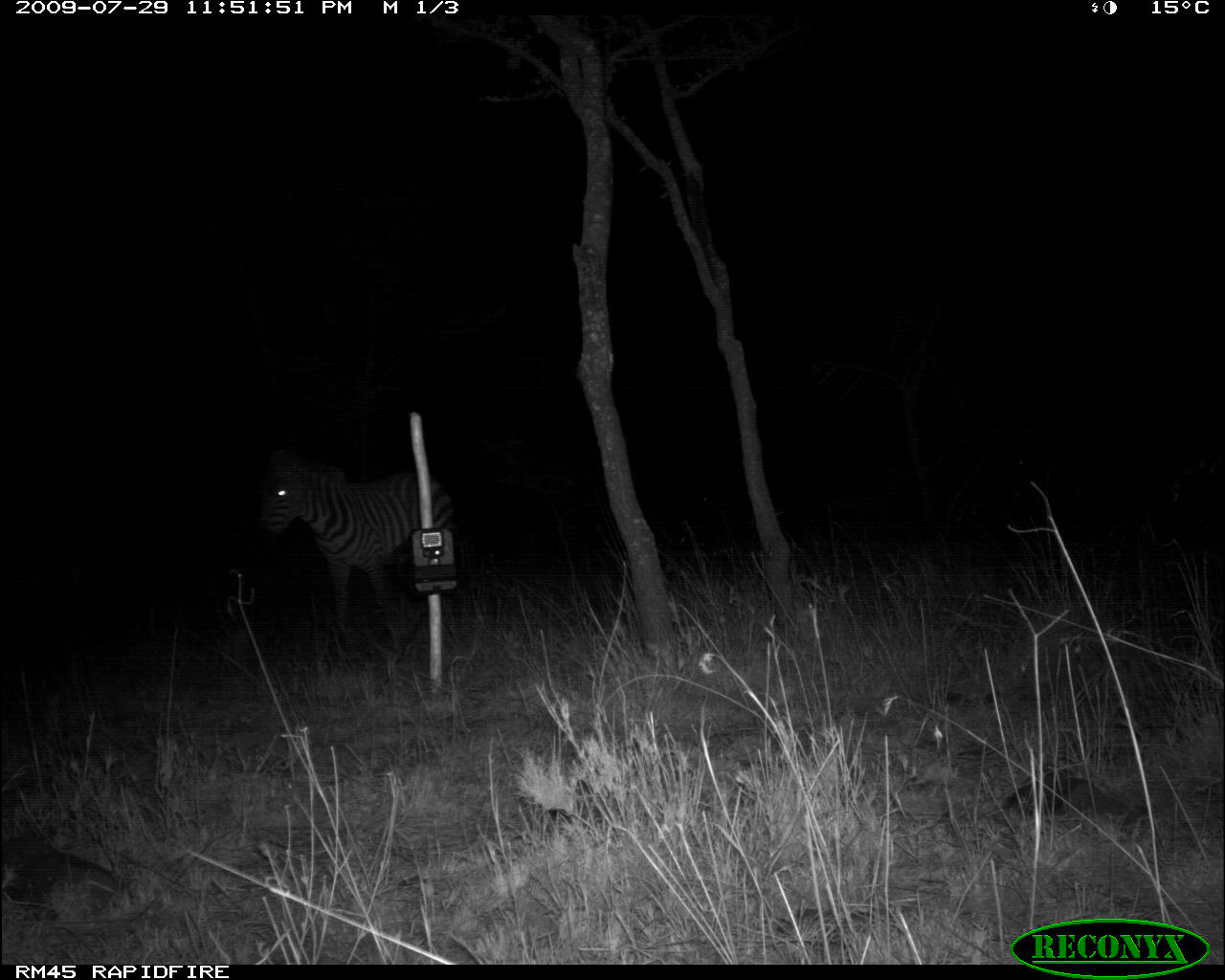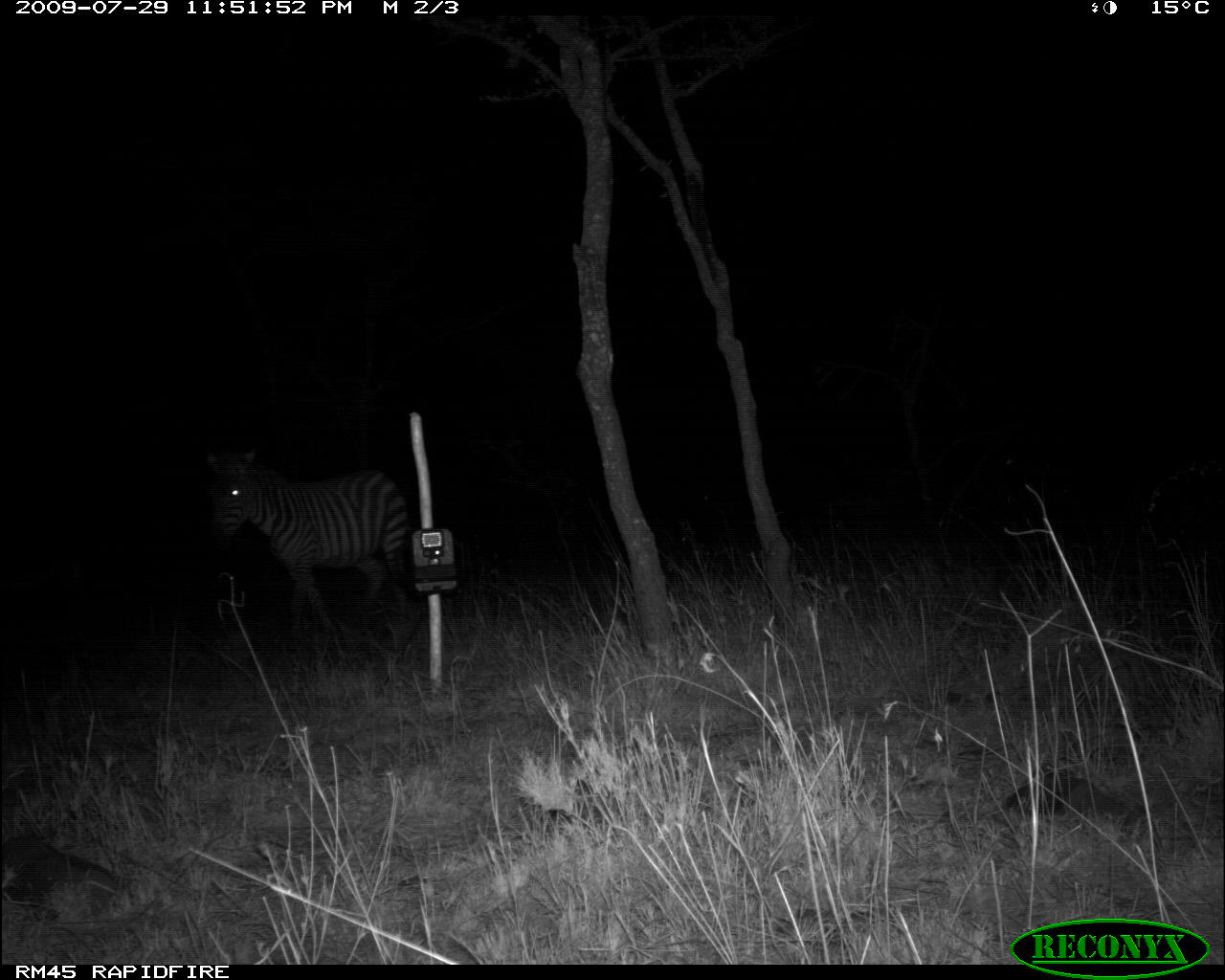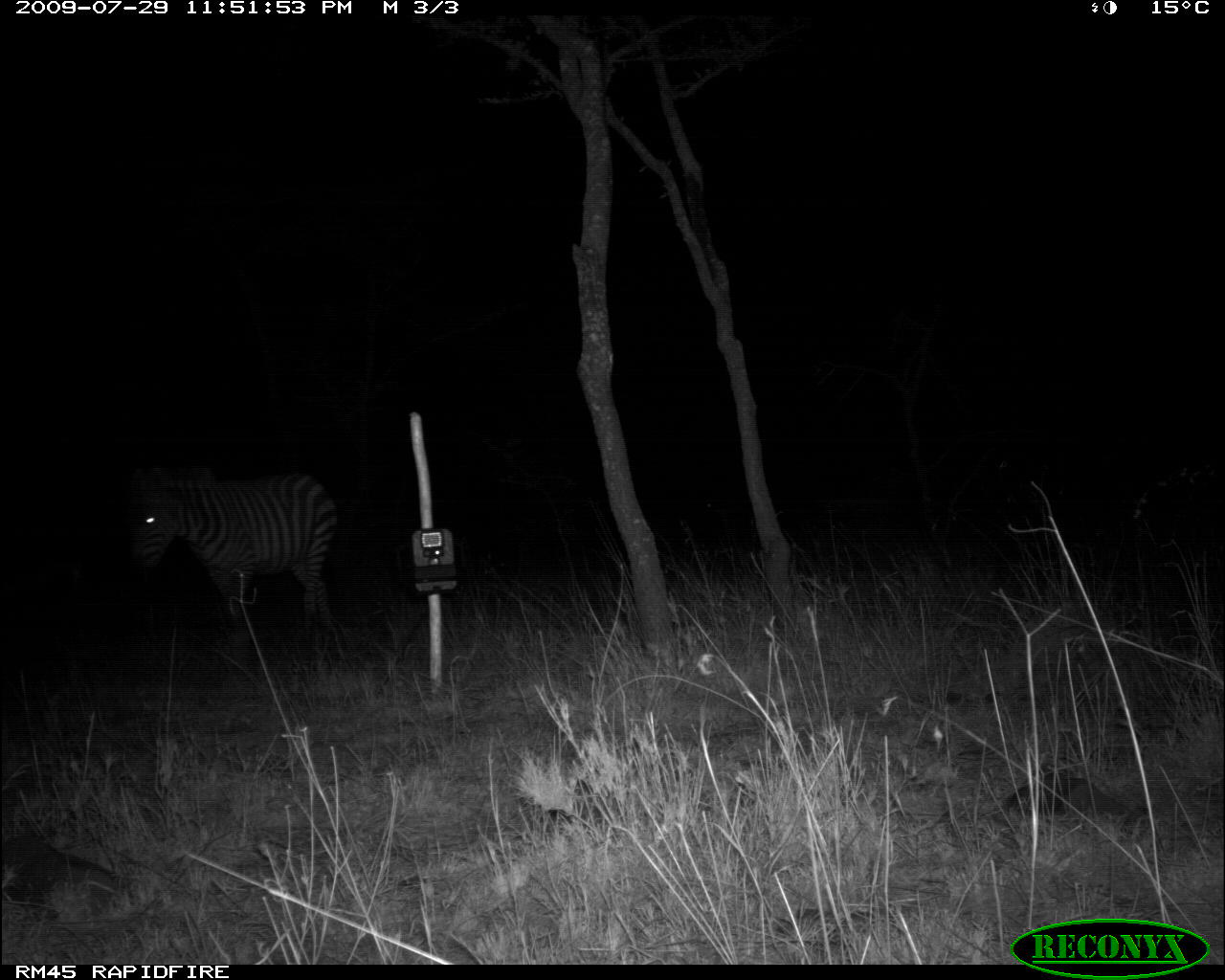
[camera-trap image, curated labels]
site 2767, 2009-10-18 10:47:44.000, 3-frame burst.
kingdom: Animalia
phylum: Chordata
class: Mammalia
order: Perissodactyla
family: Equidae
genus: Equus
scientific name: Equus quagga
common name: plains zebra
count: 1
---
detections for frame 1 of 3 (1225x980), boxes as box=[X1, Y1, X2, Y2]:
equus quagga: box=[252, 444, 463, 644]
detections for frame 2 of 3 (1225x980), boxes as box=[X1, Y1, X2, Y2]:
equus quagga: box=[198, 444, 416, 653]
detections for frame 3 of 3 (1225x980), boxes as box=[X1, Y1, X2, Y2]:
equus quagga: box=[117, 458, 351, 641]